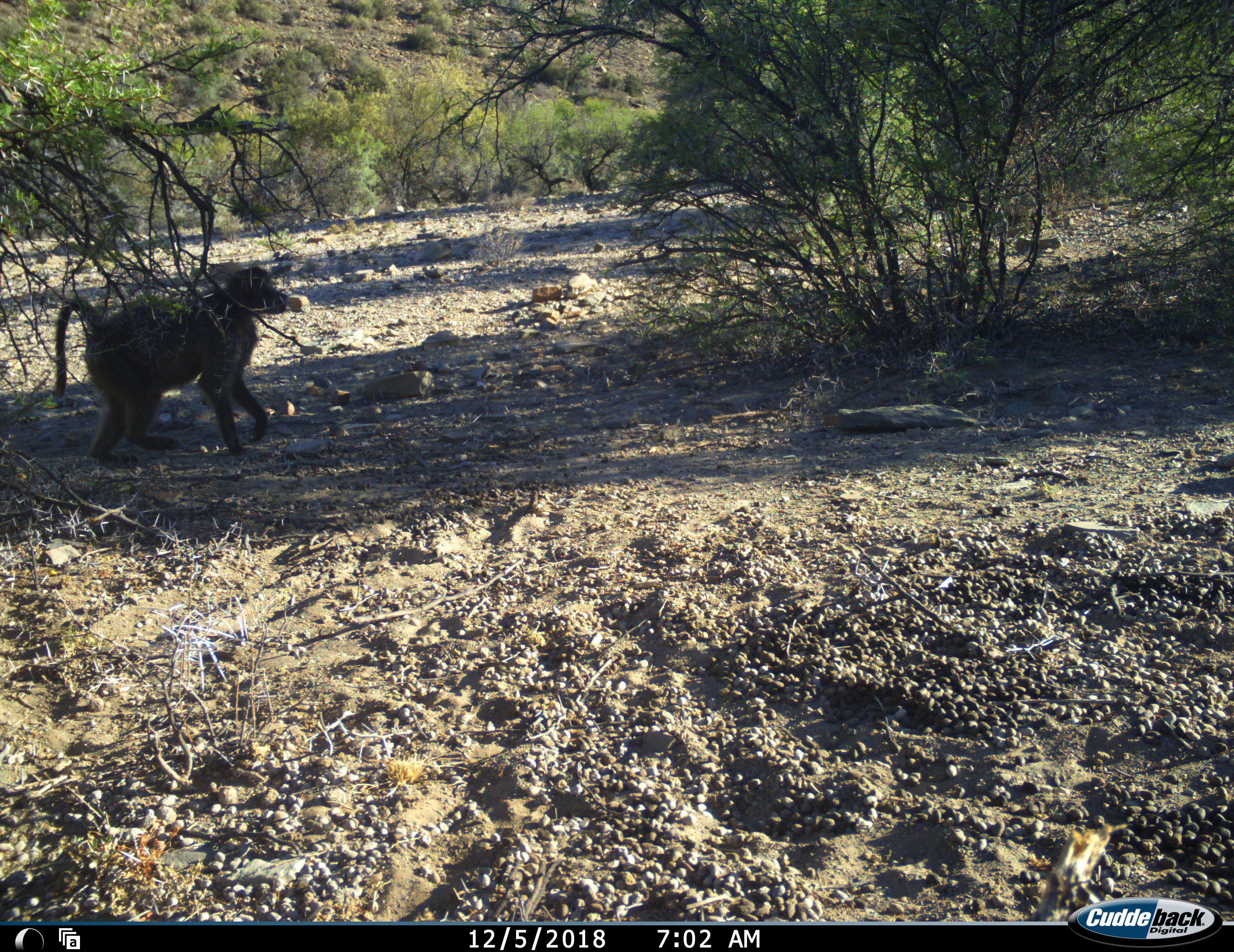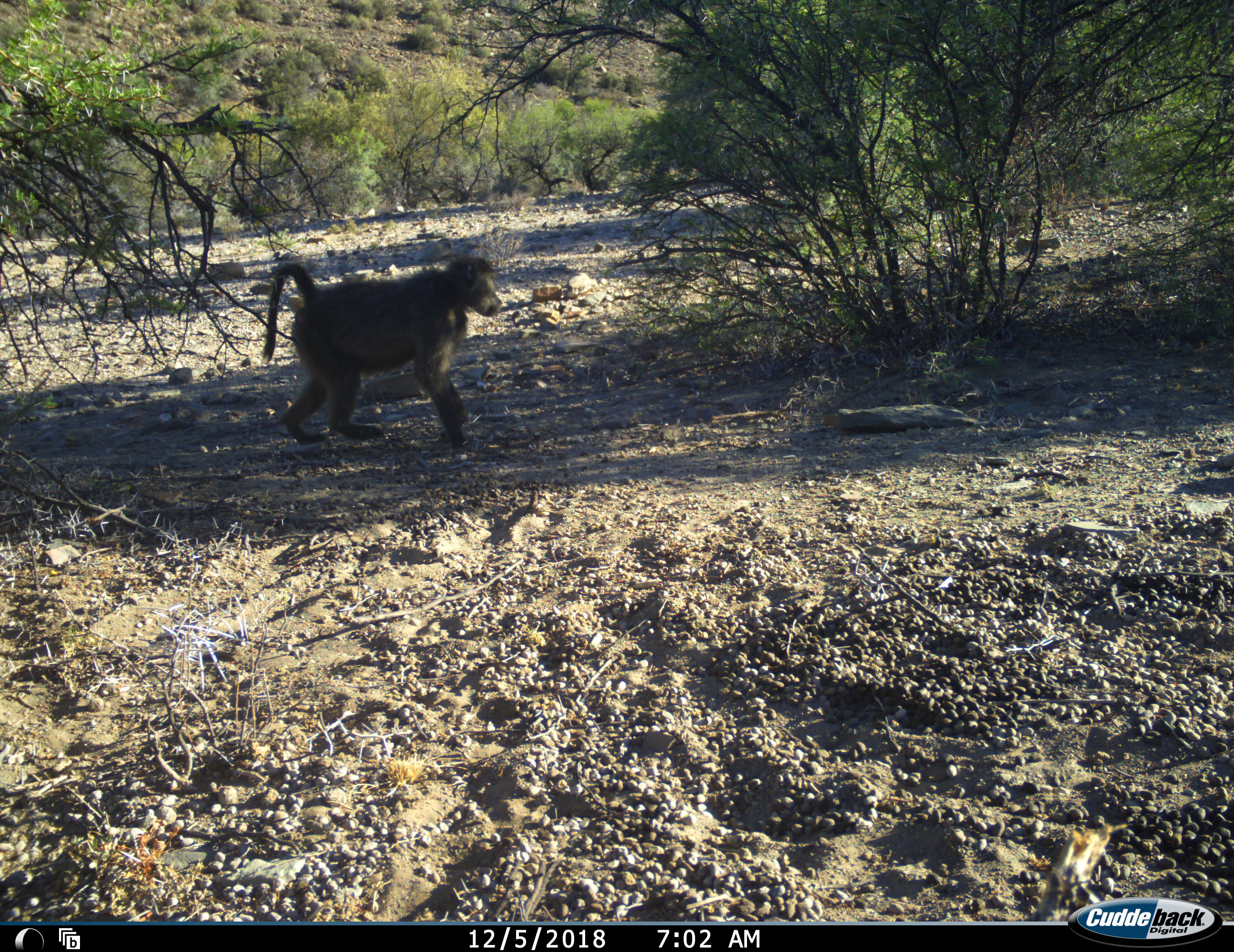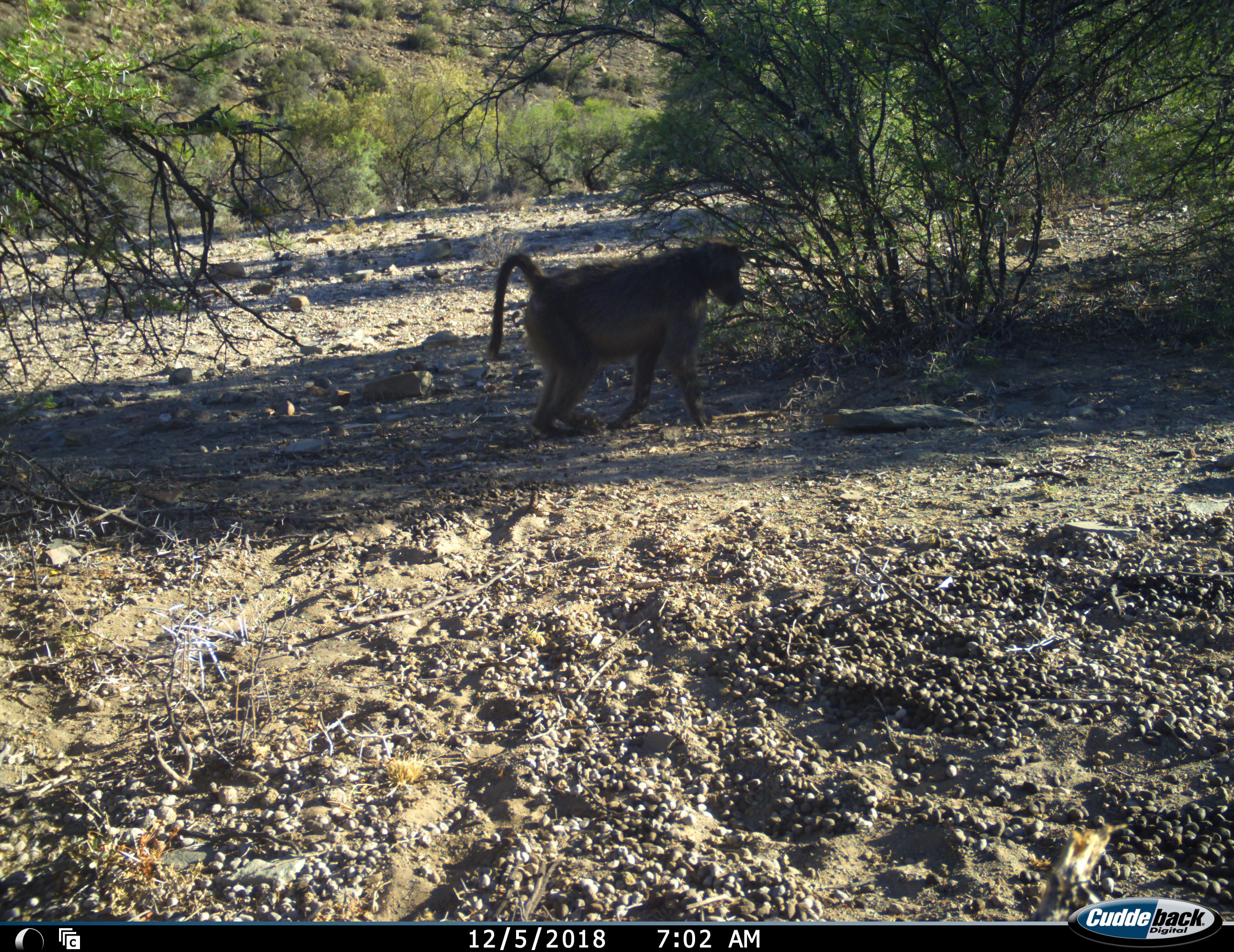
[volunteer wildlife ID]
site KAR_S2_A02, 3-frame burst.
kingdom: Animalia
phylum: Chordata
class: Mammalia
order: Primates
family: Cercopithecidae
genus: Papio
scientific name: Papio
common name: baboon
Baboon (Papio), count 1. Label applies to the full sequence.